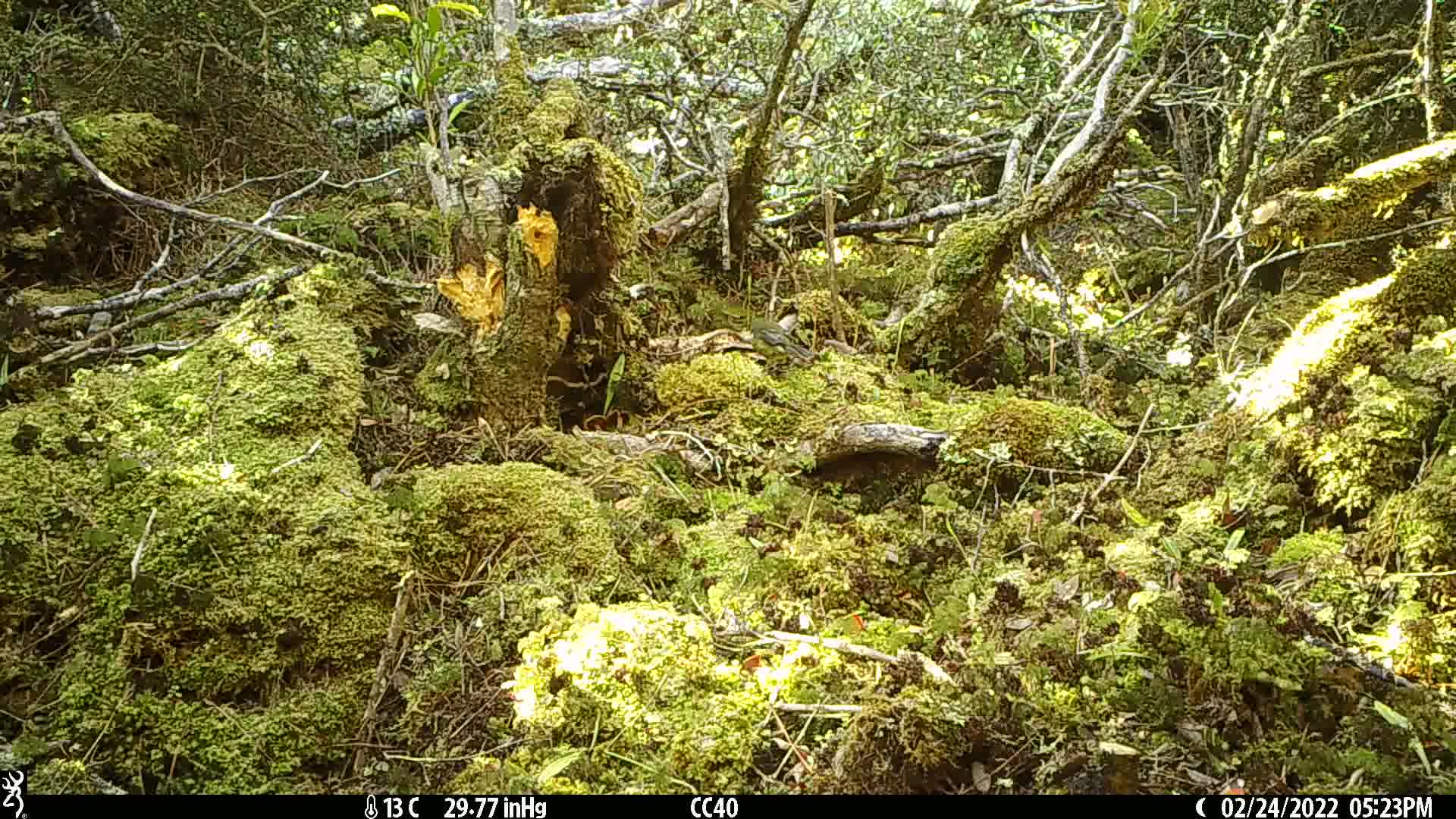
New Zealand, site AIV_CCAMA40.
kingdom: Animalia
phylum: Chordata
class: Aves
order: Passeriformes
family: Meliphagidae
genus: Anthornis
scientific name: Anthornis melanura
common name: new zealand bellbird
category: bellbird